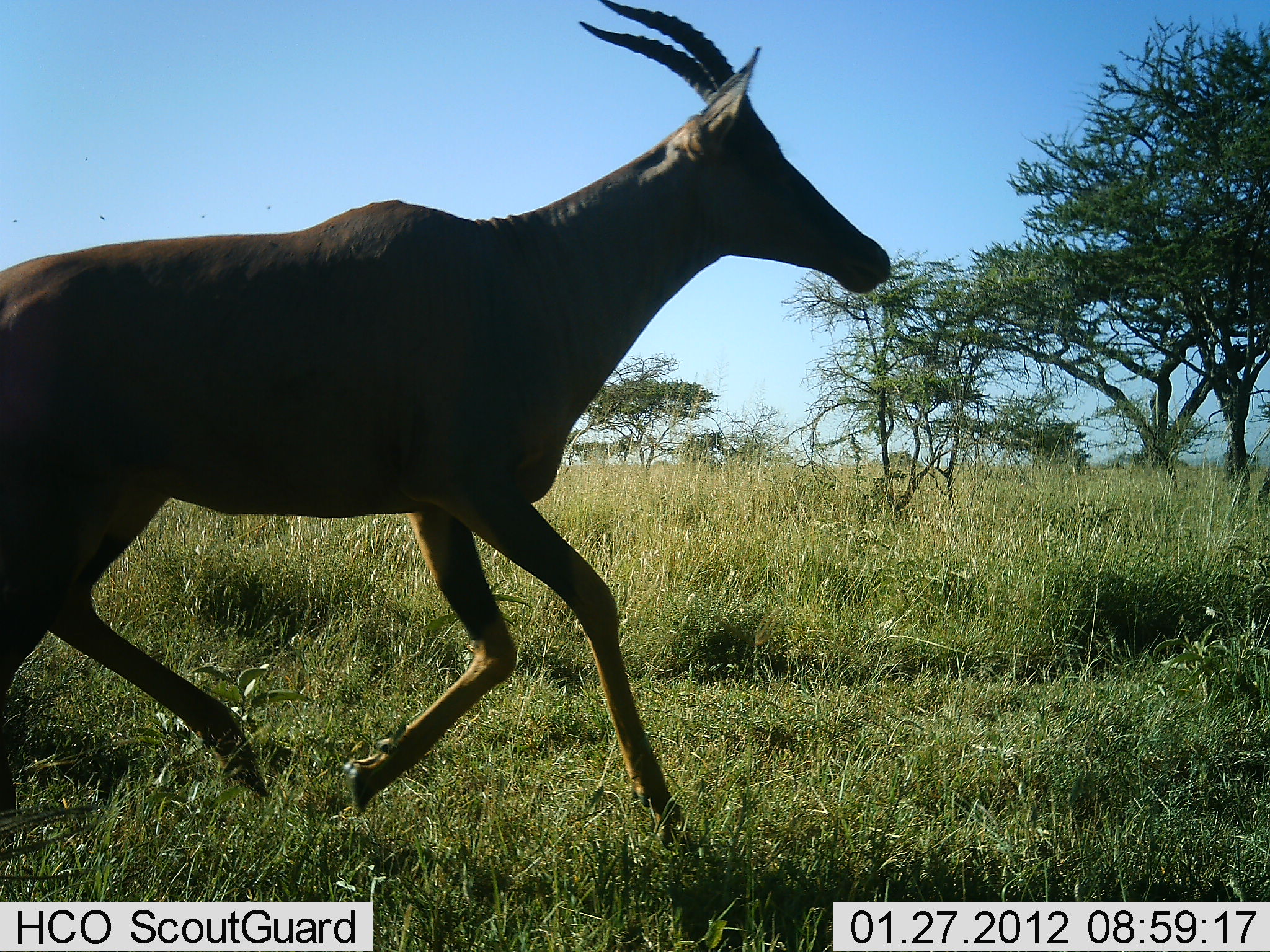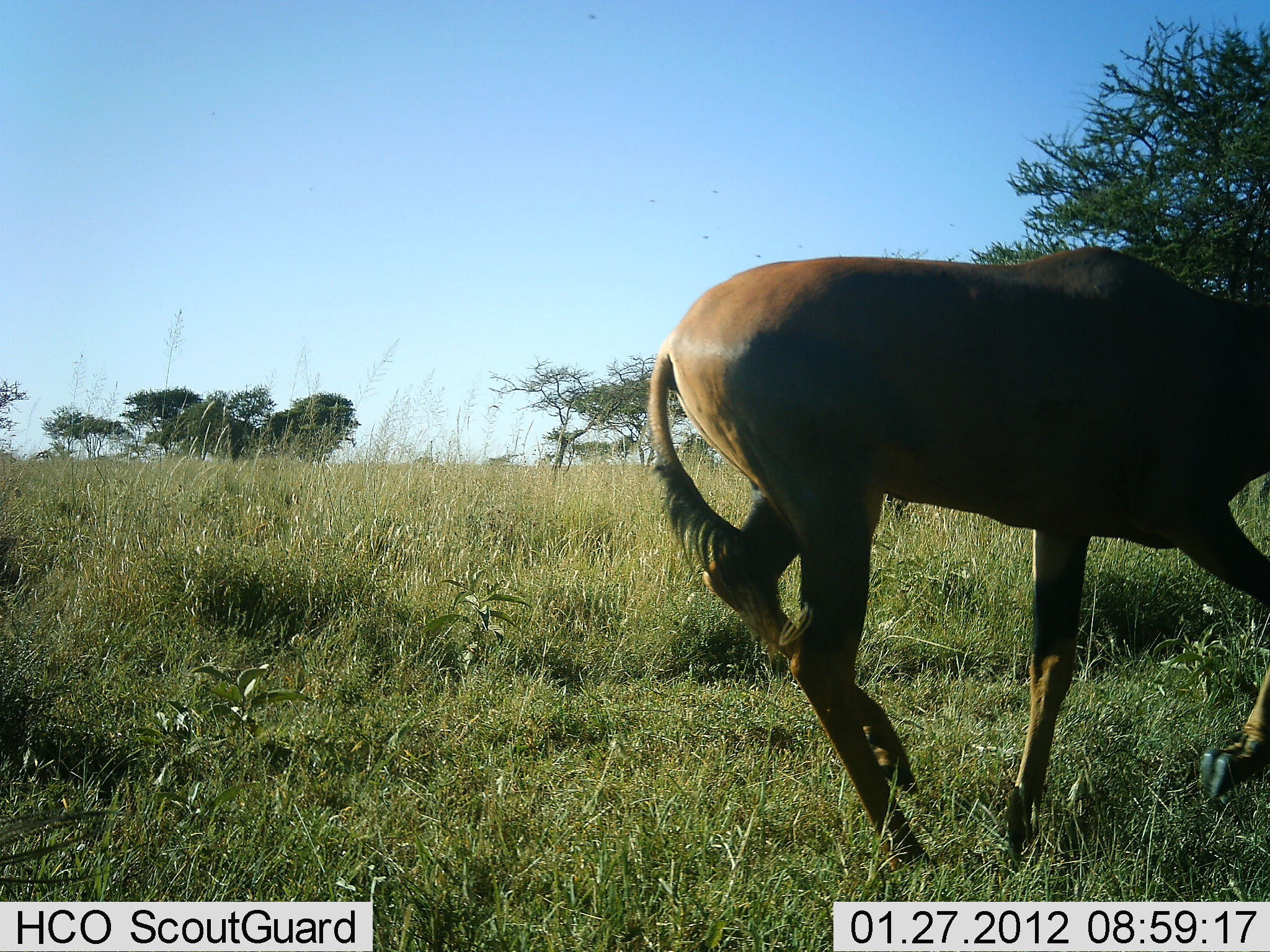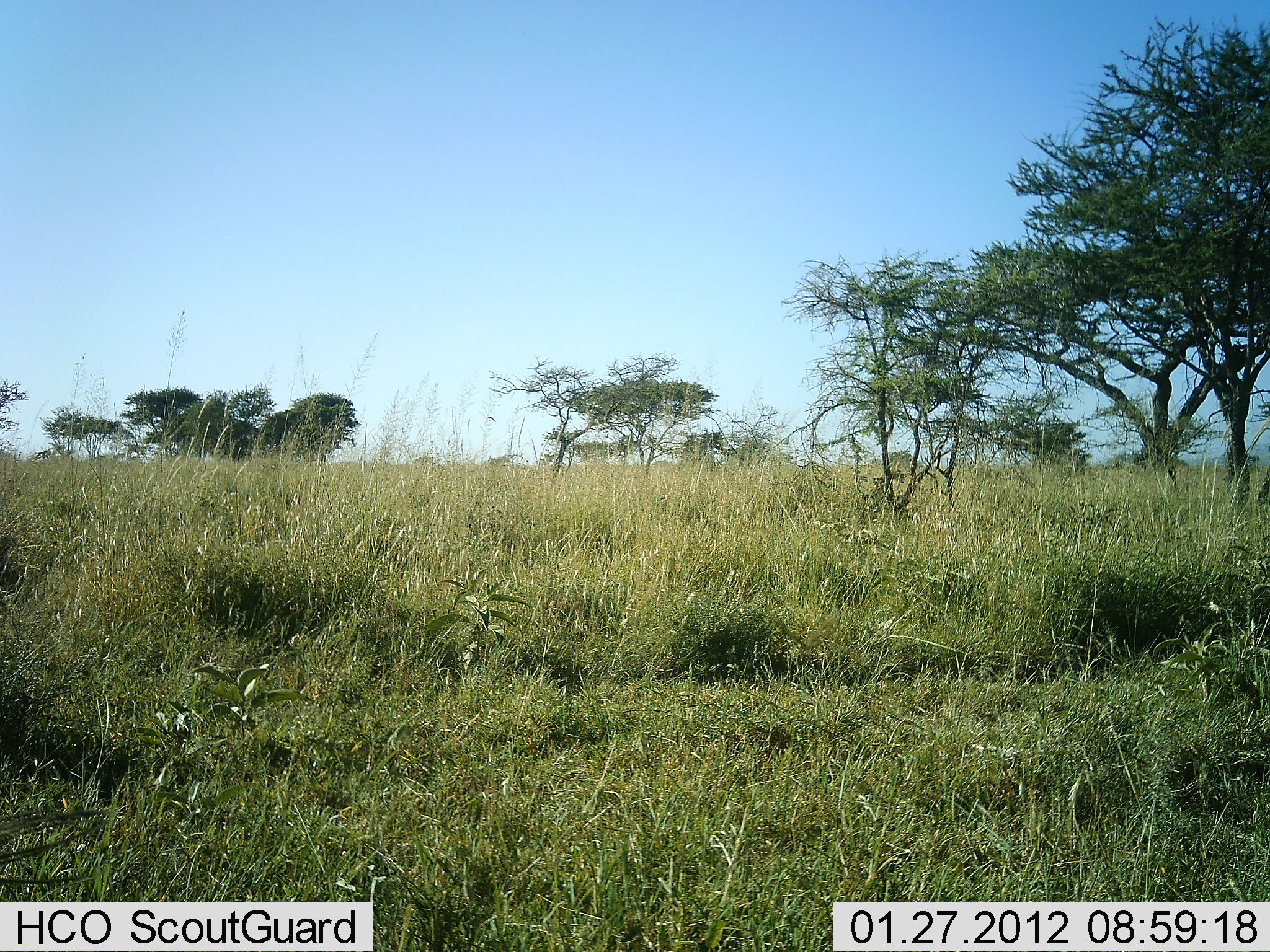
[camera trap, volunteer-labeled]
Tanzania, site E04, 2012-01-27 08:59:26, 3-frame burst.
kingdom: Animalia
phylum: Chordata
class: Mammalia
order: Artiodactyla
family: Bovidae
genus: Damaliscus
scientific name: Damaliscus lunatus jimela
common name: topi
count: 1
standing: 0%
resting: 0%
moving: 100%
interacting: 0%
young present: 0%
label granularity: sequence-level